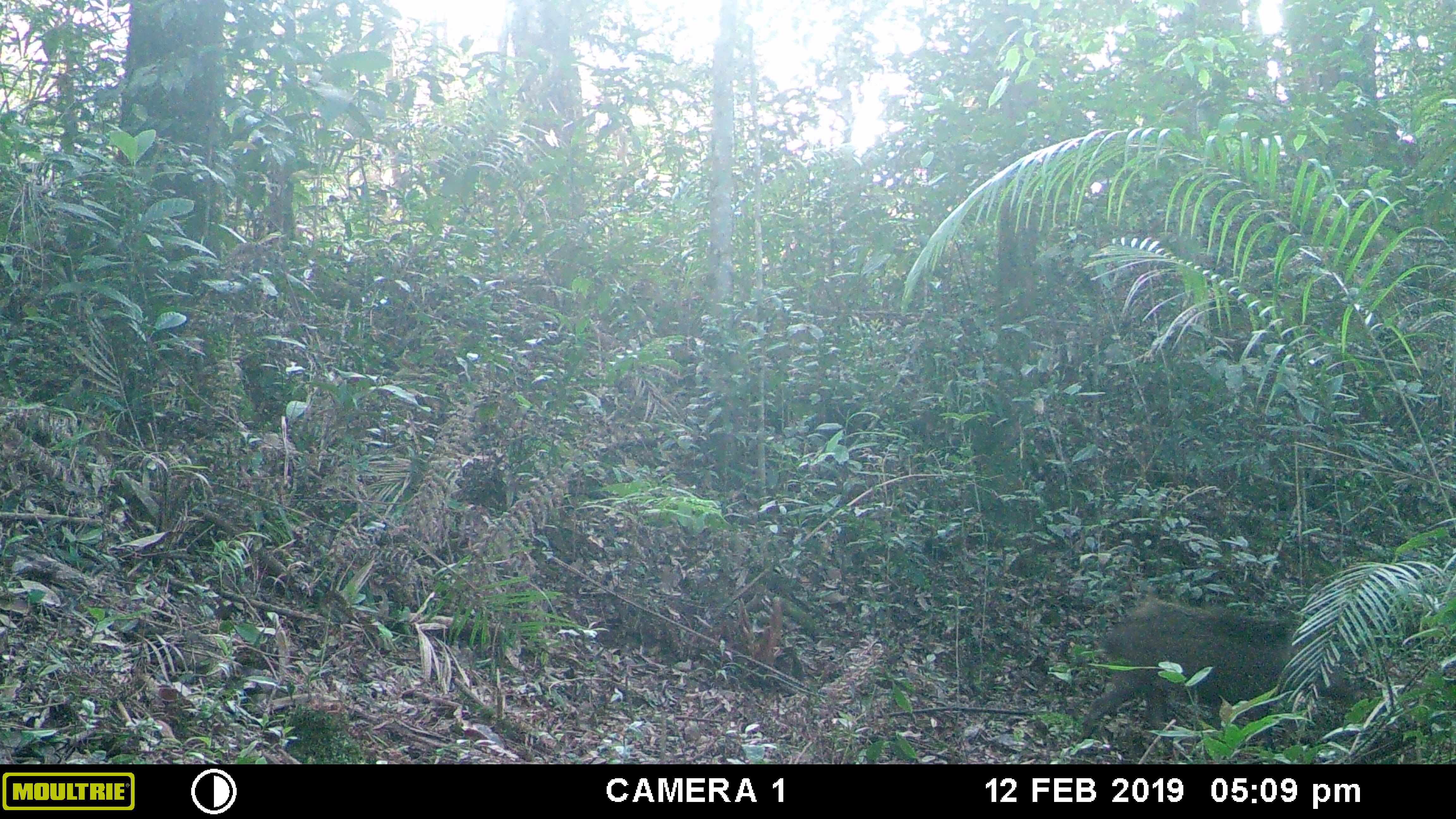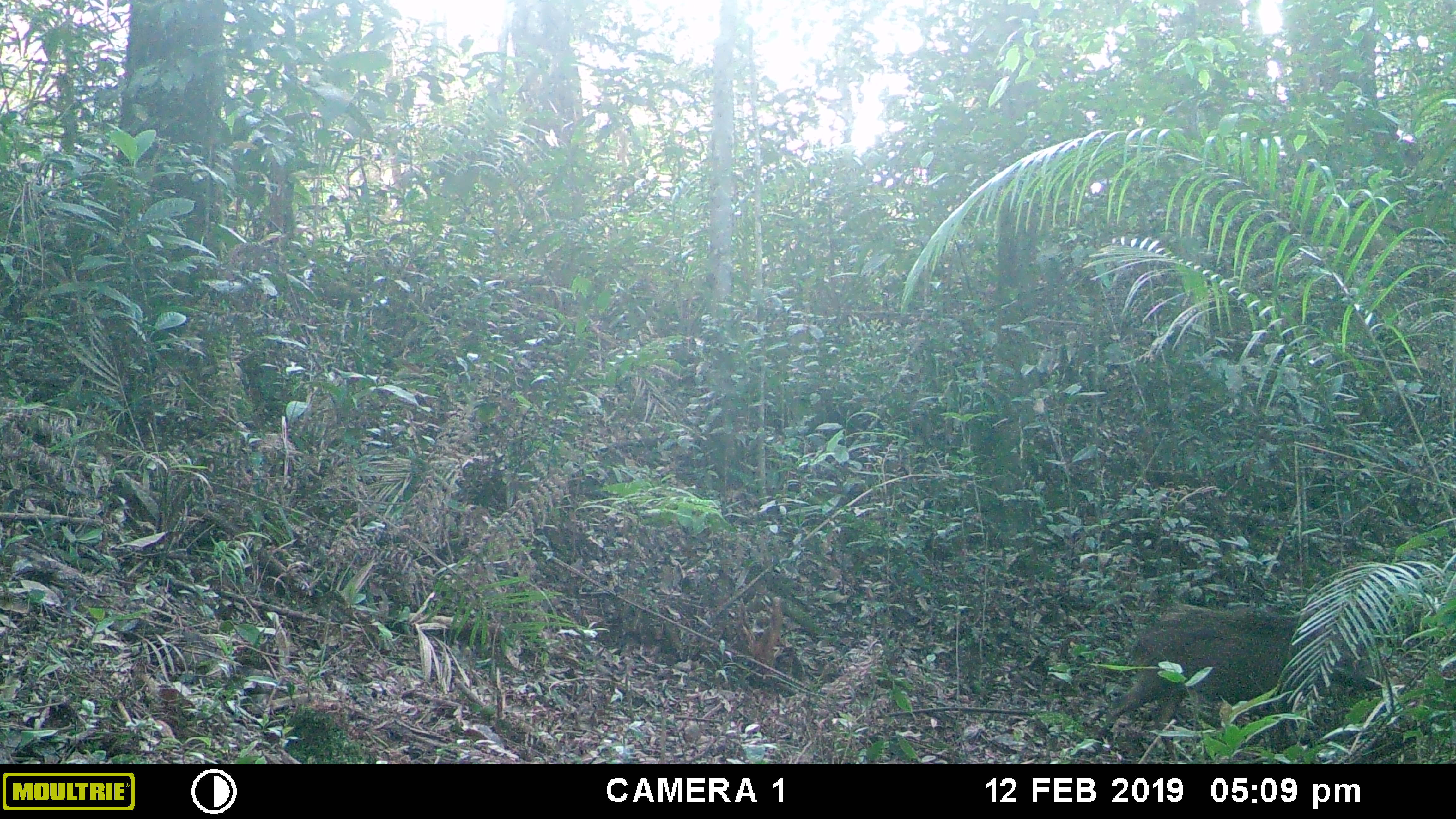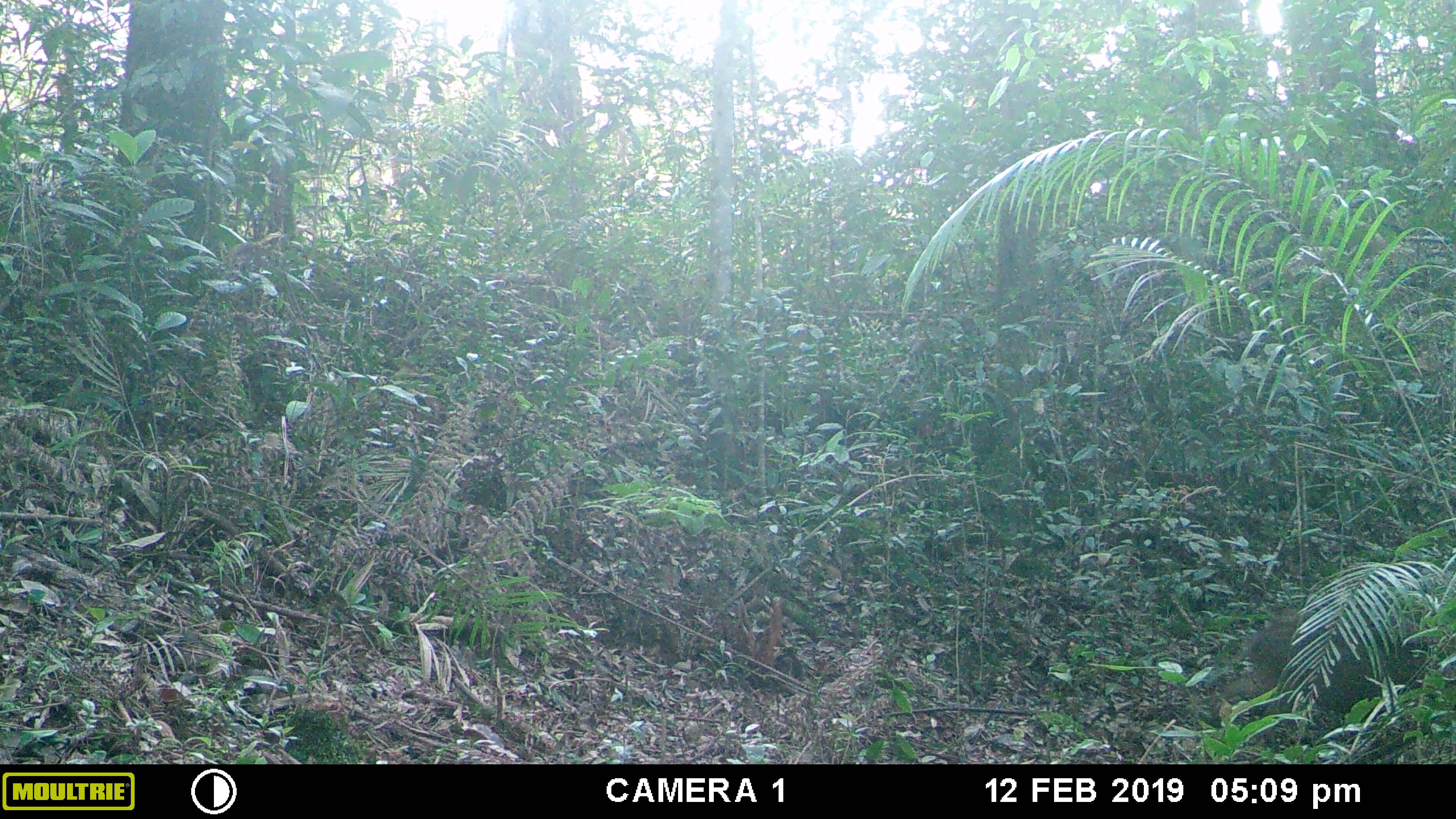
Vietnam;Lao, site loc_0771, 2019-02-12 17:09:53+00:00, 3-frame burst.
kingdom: Animalia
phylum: Chordata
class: Mammalia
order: Artiodactyla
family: Suidae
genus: Sus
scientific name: Sus scrofa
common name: eurasian wild pig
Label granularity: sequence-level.